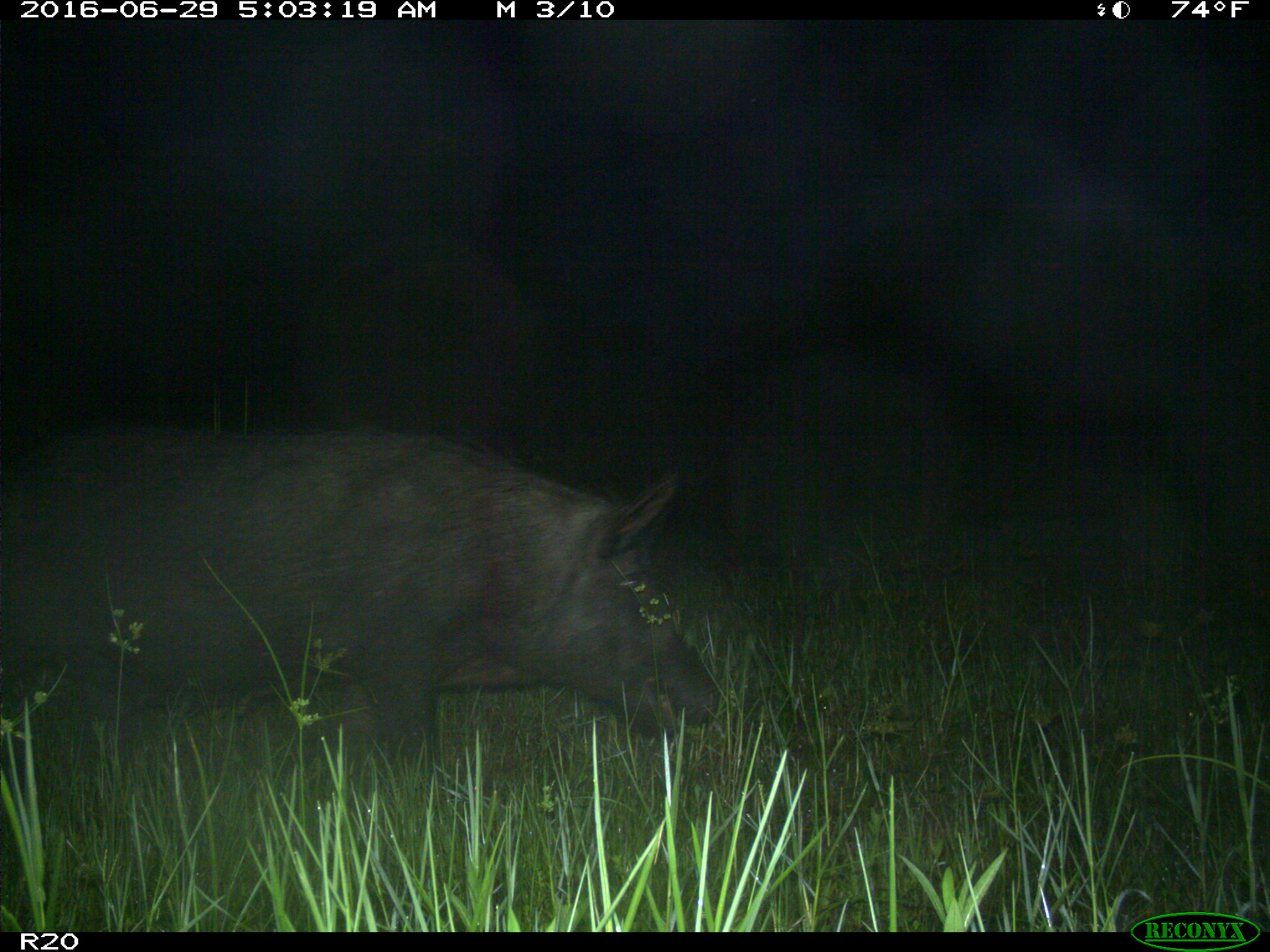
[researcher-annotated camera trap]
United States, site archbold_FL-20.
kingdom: Animalia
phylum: Chordata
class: Mammalia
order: Artiodactyla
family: Suidae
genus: Sus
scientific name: Sus scrofa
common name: wild boar